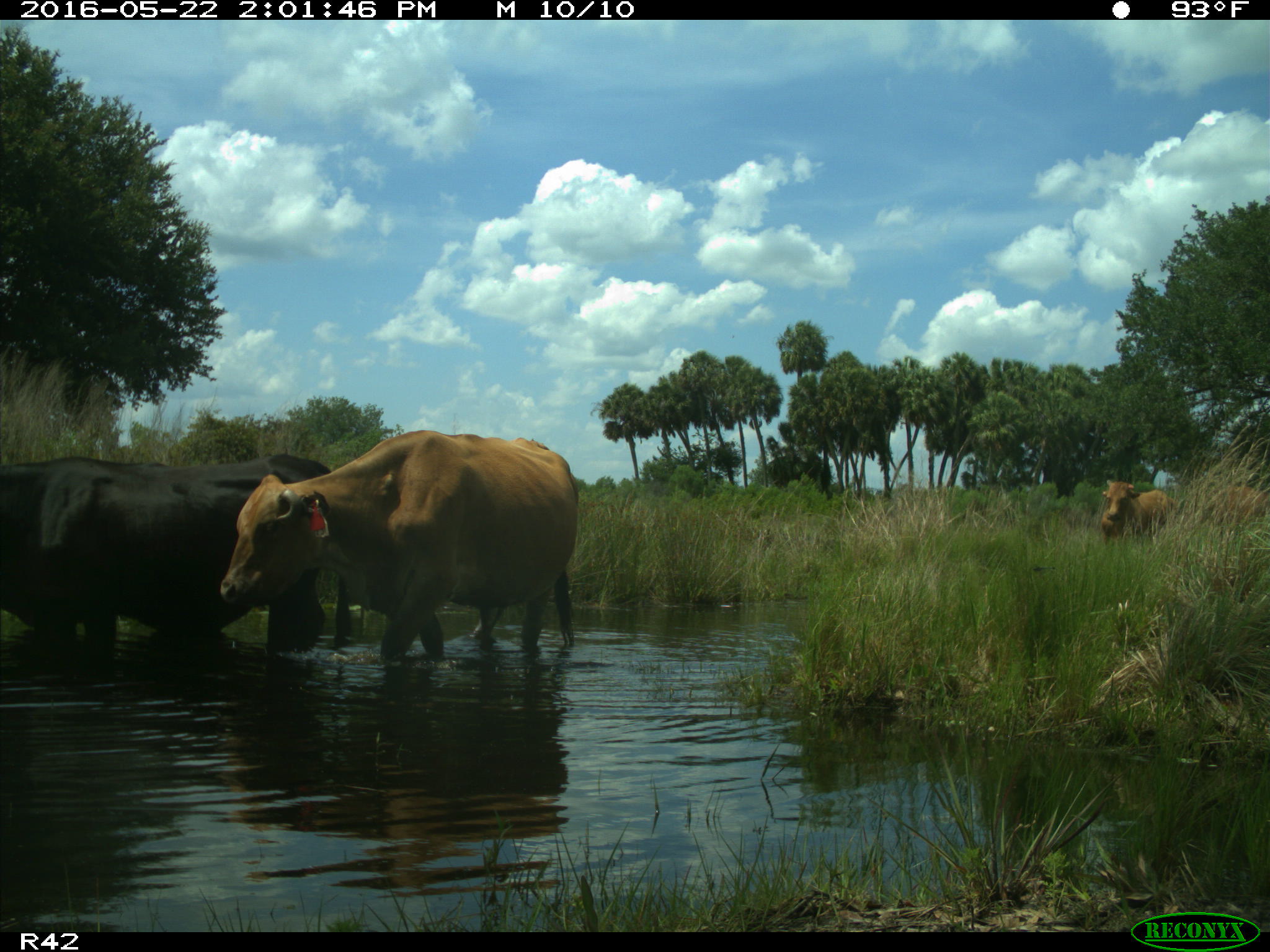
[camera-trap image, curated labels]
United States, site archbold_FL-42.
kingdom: Animalia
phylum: Chordata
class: Mammalia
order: Artiodactyla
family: Bovidae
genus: Bos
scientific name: Bos taurus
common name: domestic cow